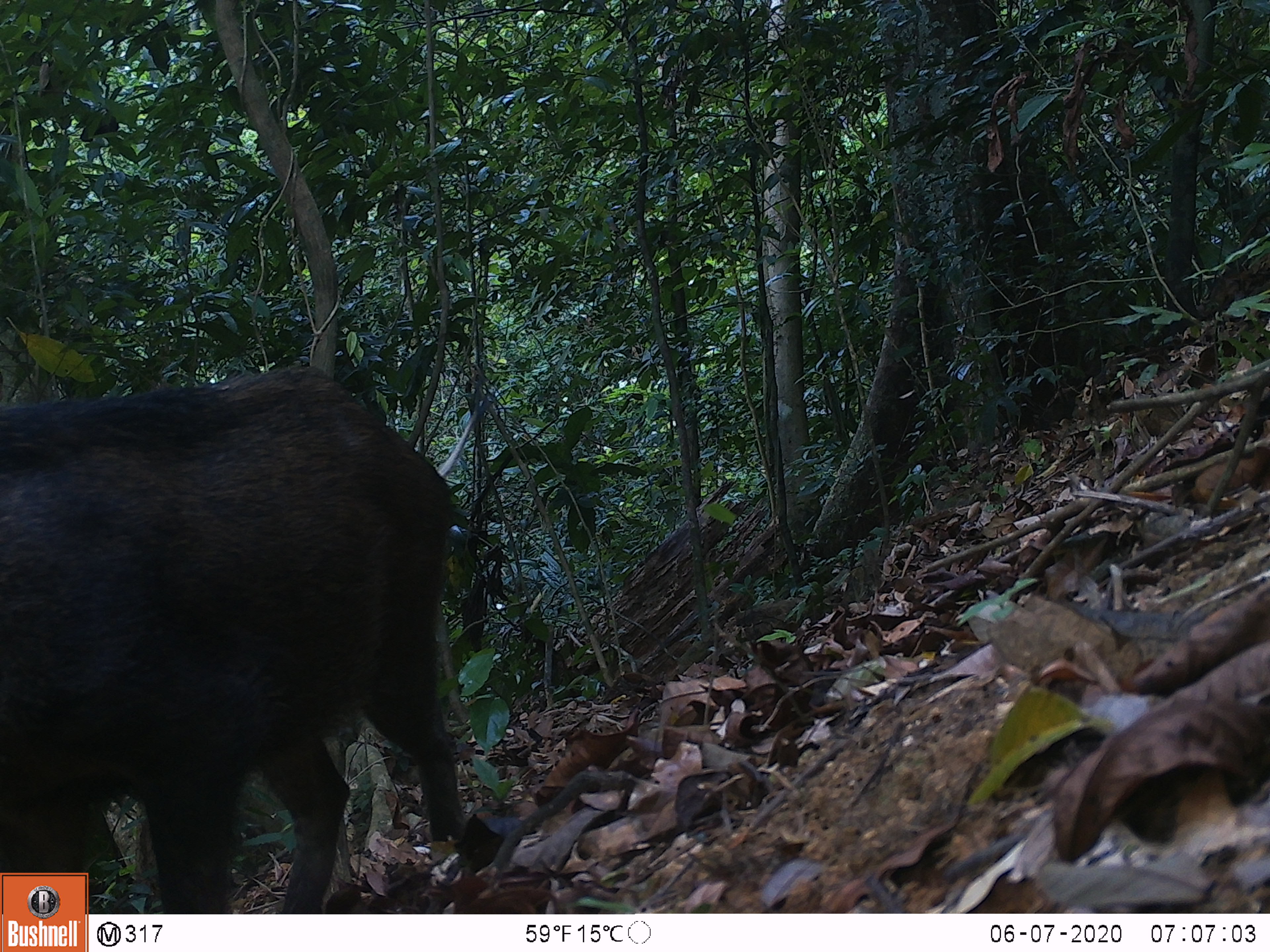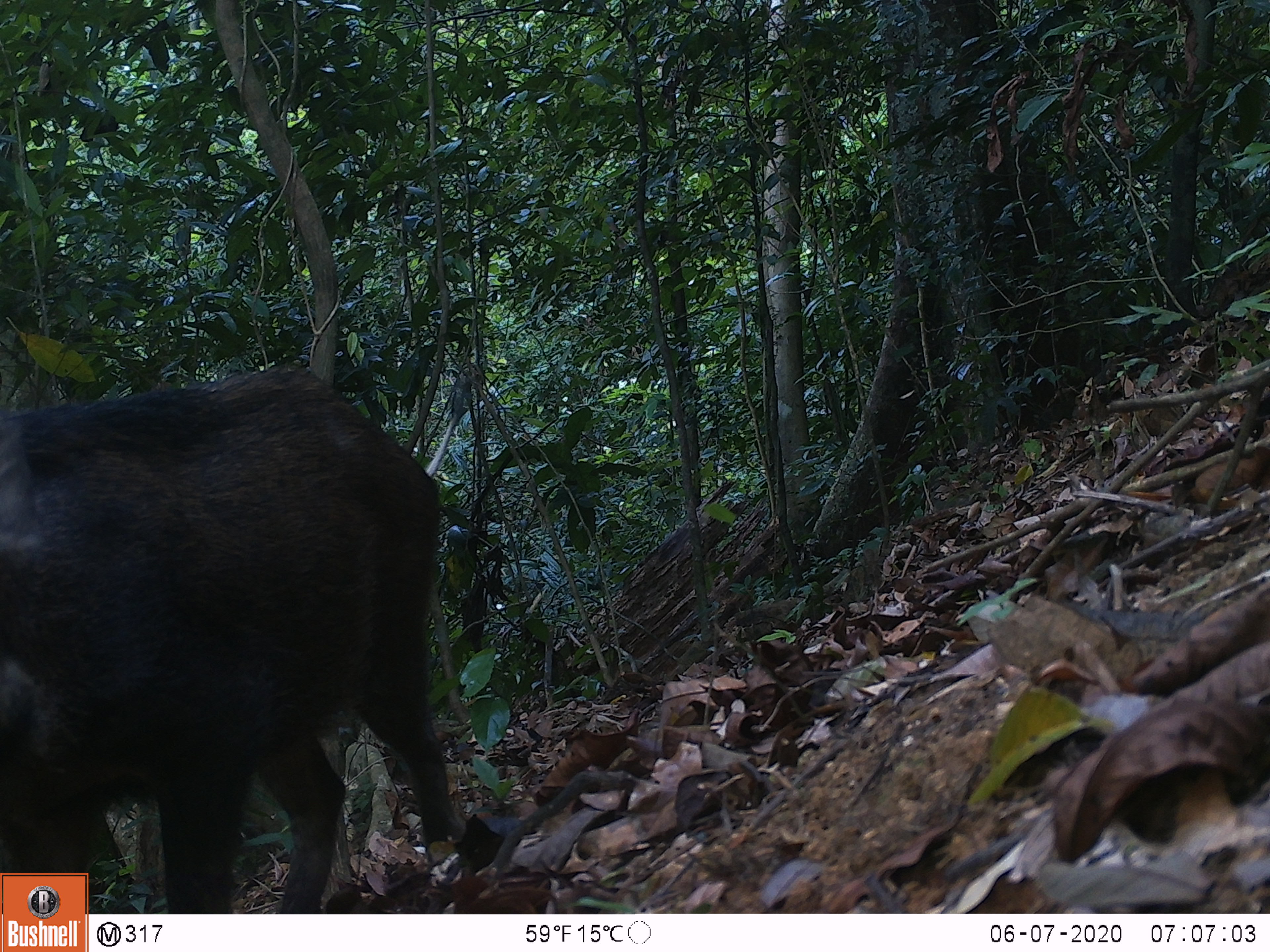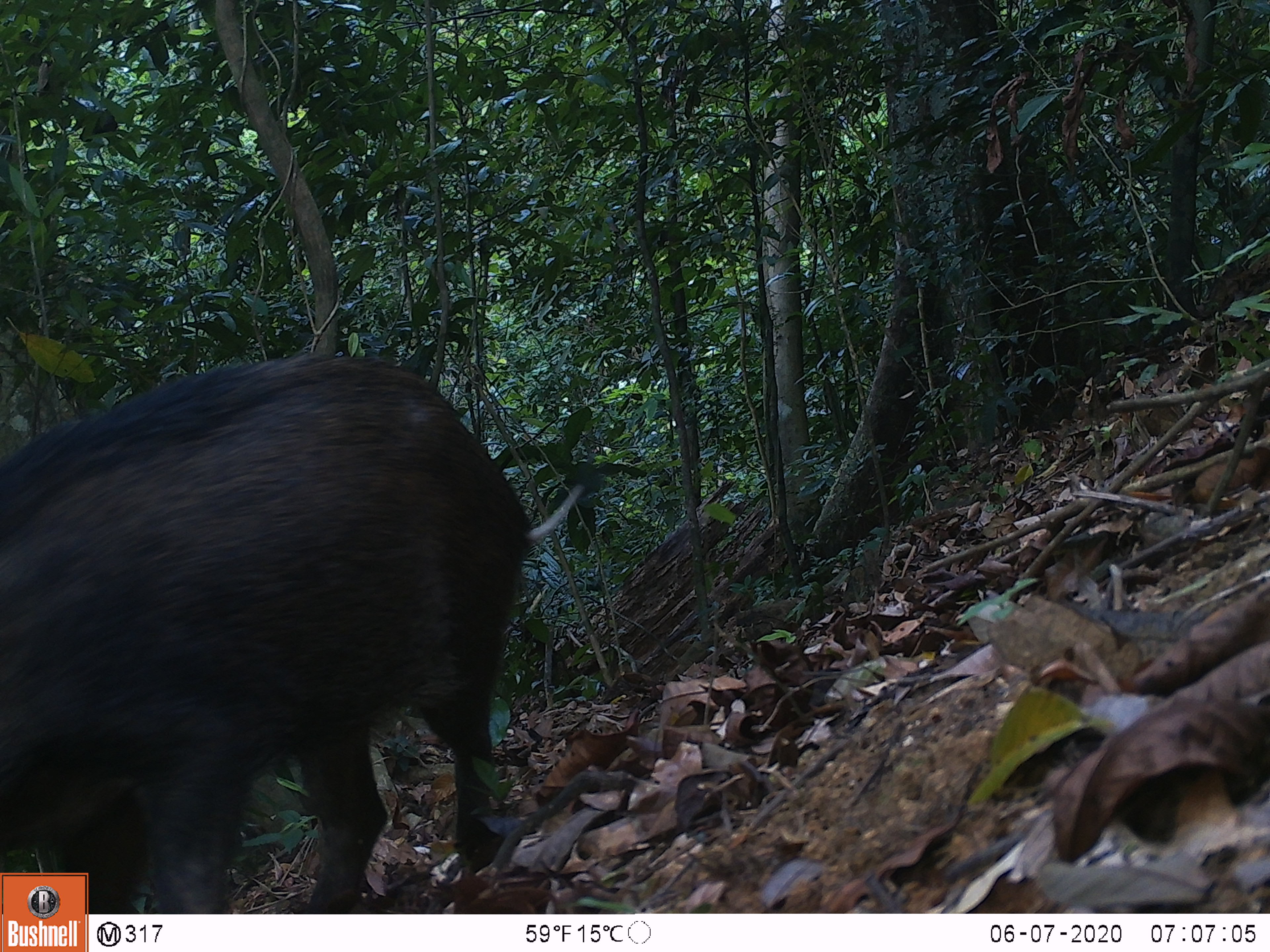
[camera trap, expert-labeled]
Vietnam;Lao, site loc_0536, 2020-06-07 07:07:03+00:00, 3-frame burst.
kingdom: Animalia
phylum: Chordata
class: Mammalia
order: Artiodactyla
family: Suidae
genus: Sus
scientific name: Sus scrofa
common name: eurasian wild pig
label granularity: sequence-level